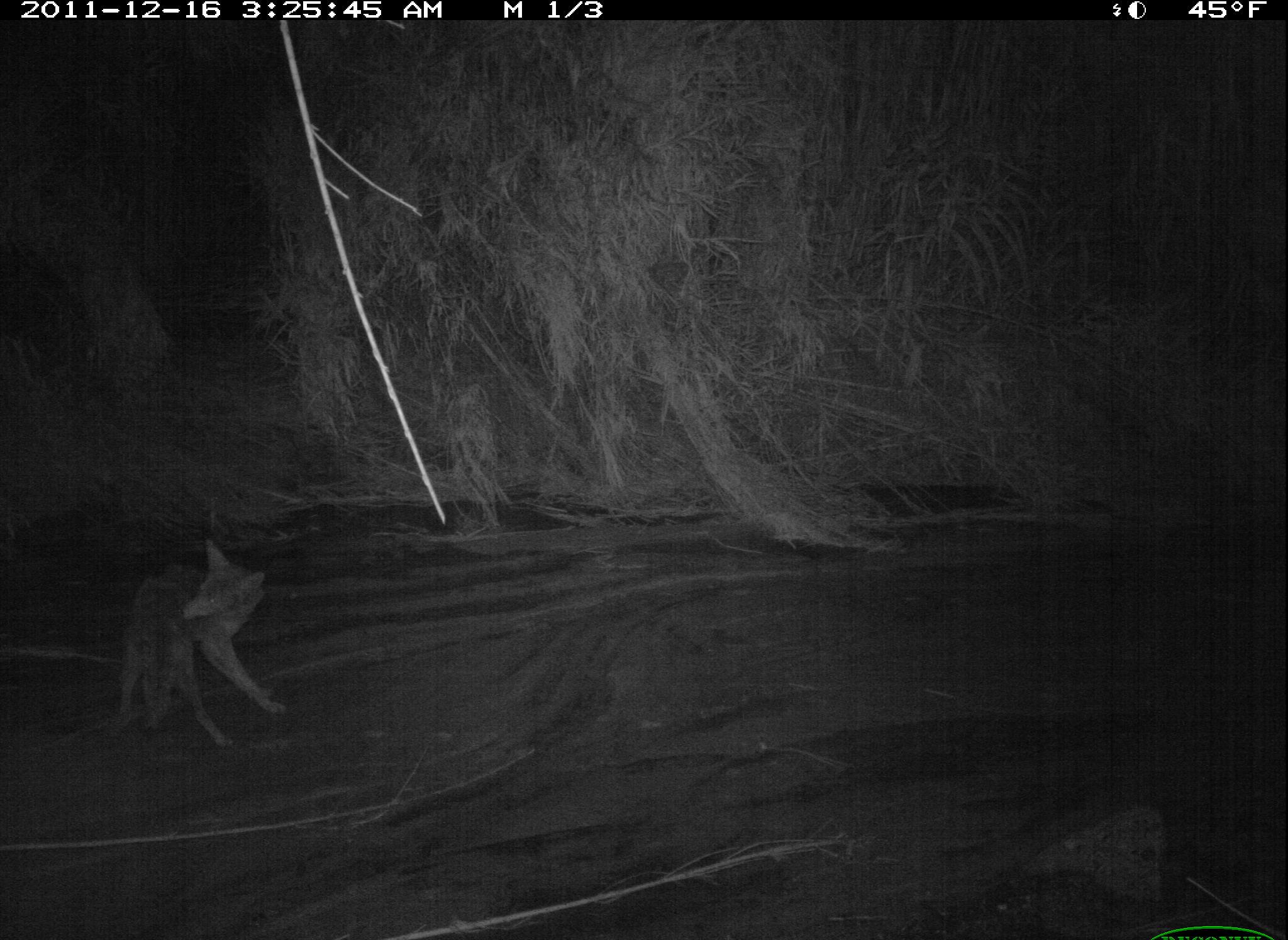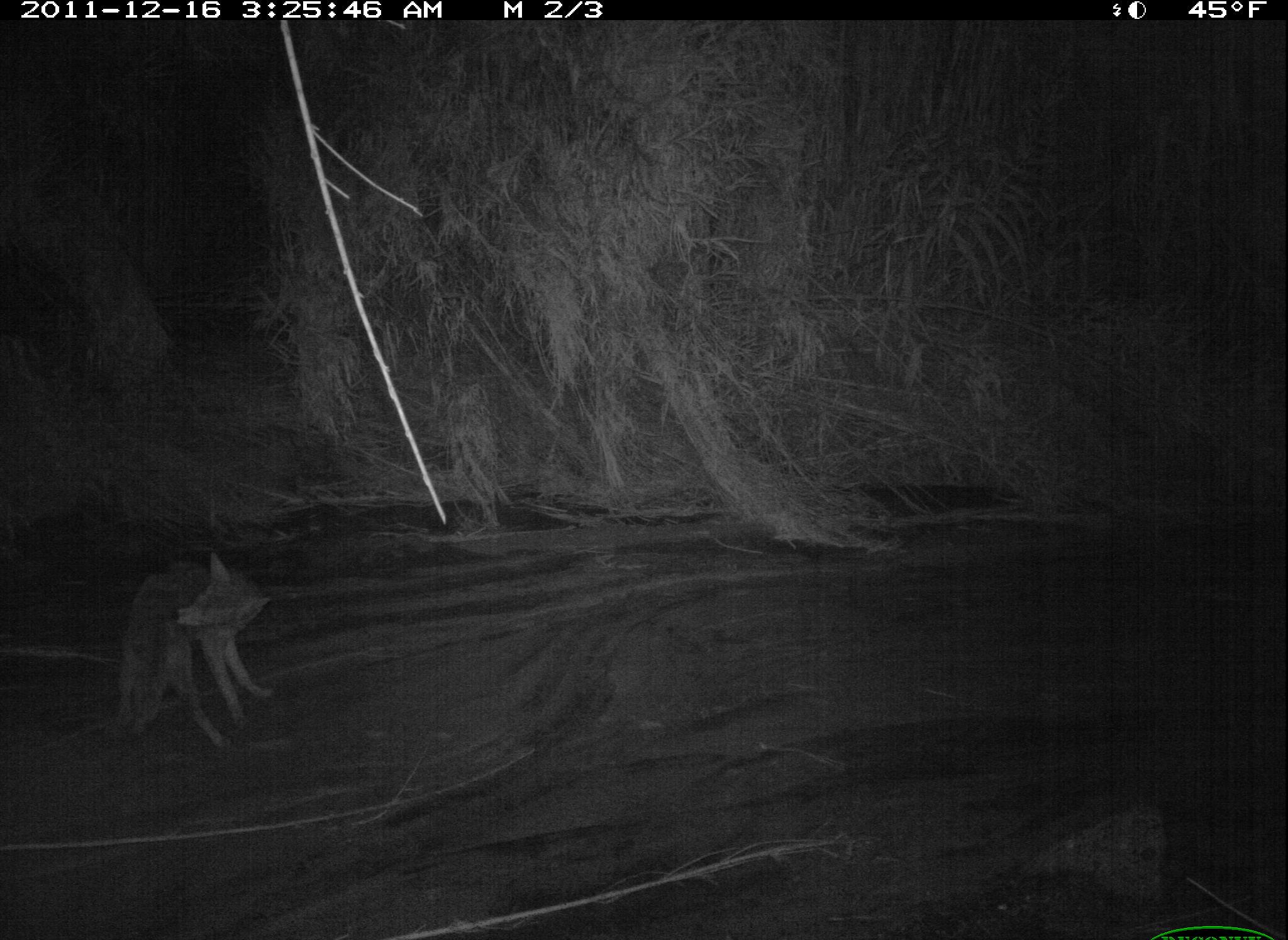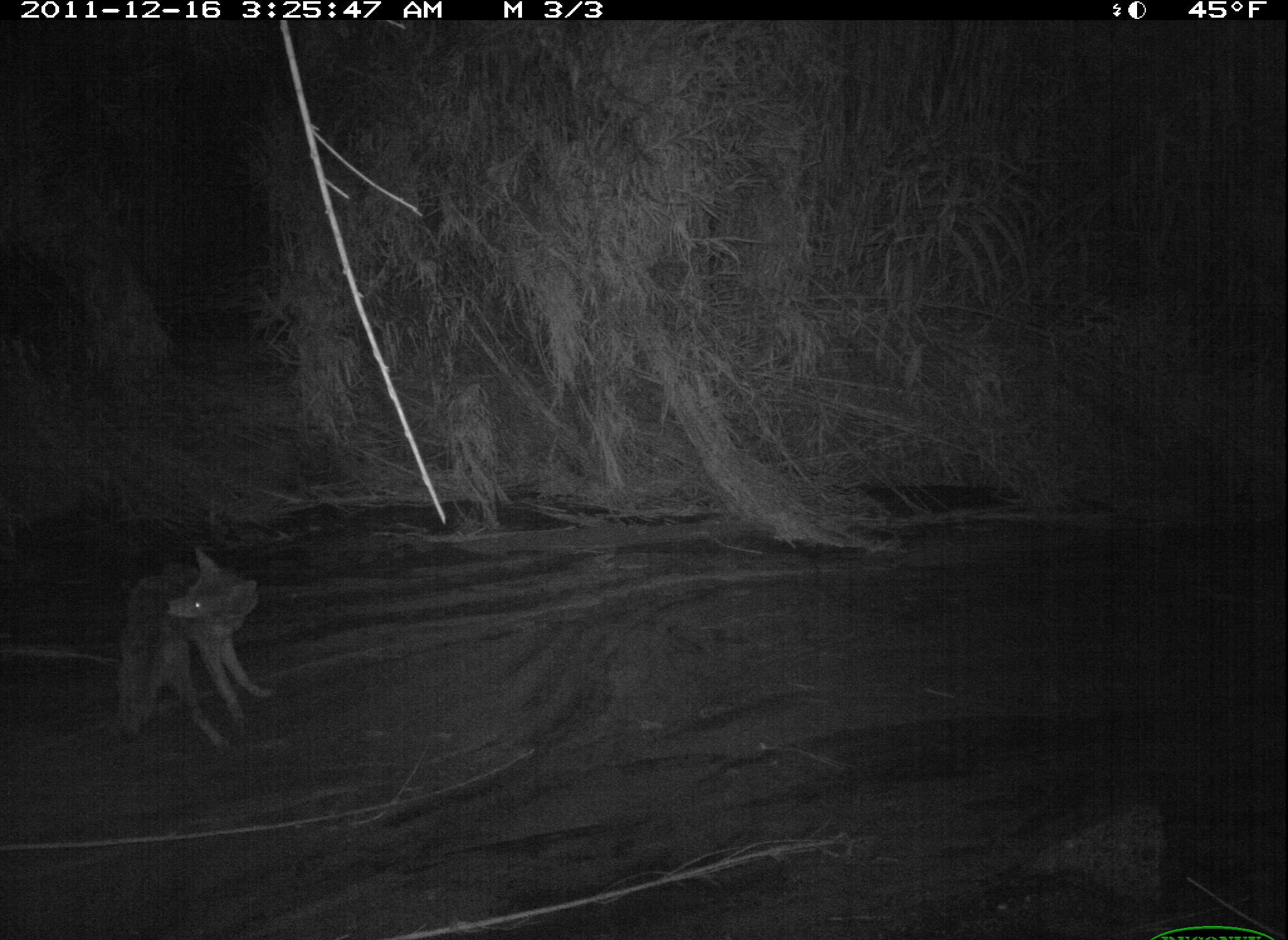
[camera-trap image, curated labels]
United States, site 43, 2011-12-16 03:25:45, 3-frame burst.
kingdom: Animalia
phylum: Chordata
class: Mammalia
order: Carnivora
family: Canidae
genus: Canis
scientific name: Canis latrans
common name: coyote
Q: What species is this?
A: Coyote (Canis latrans).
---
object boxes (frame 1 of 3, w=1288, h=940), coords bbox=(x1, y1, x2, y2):
coyote: bbox=(97, 539, 300, 763)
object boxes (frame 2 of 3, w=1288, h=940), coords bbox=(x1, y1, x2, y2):
coyote: bbox=(96, 536, 285, 775)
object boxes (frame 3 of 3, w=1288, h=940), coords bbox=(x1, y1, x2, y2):
coyote: bbox=(106, 536, 283, 768)